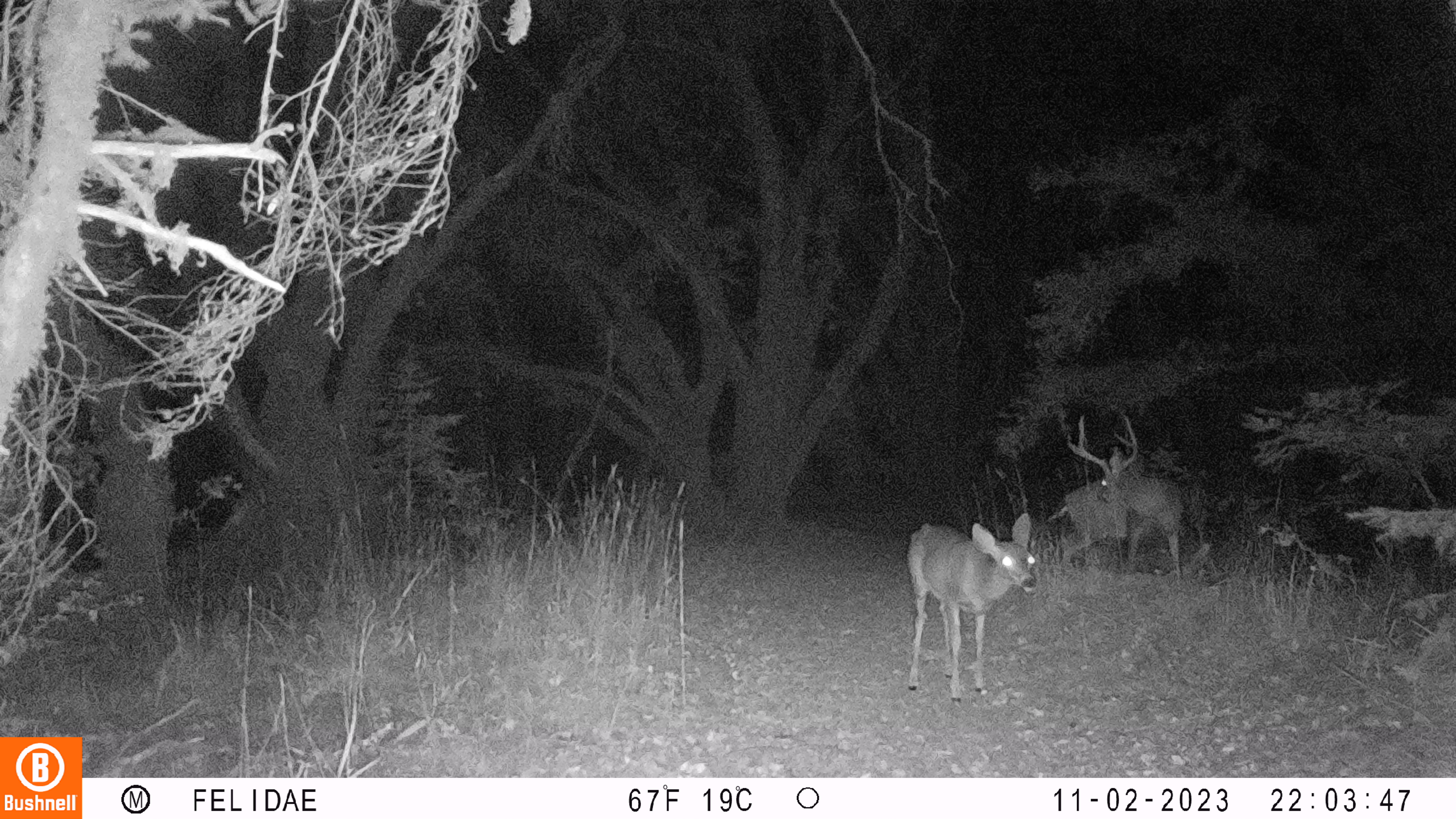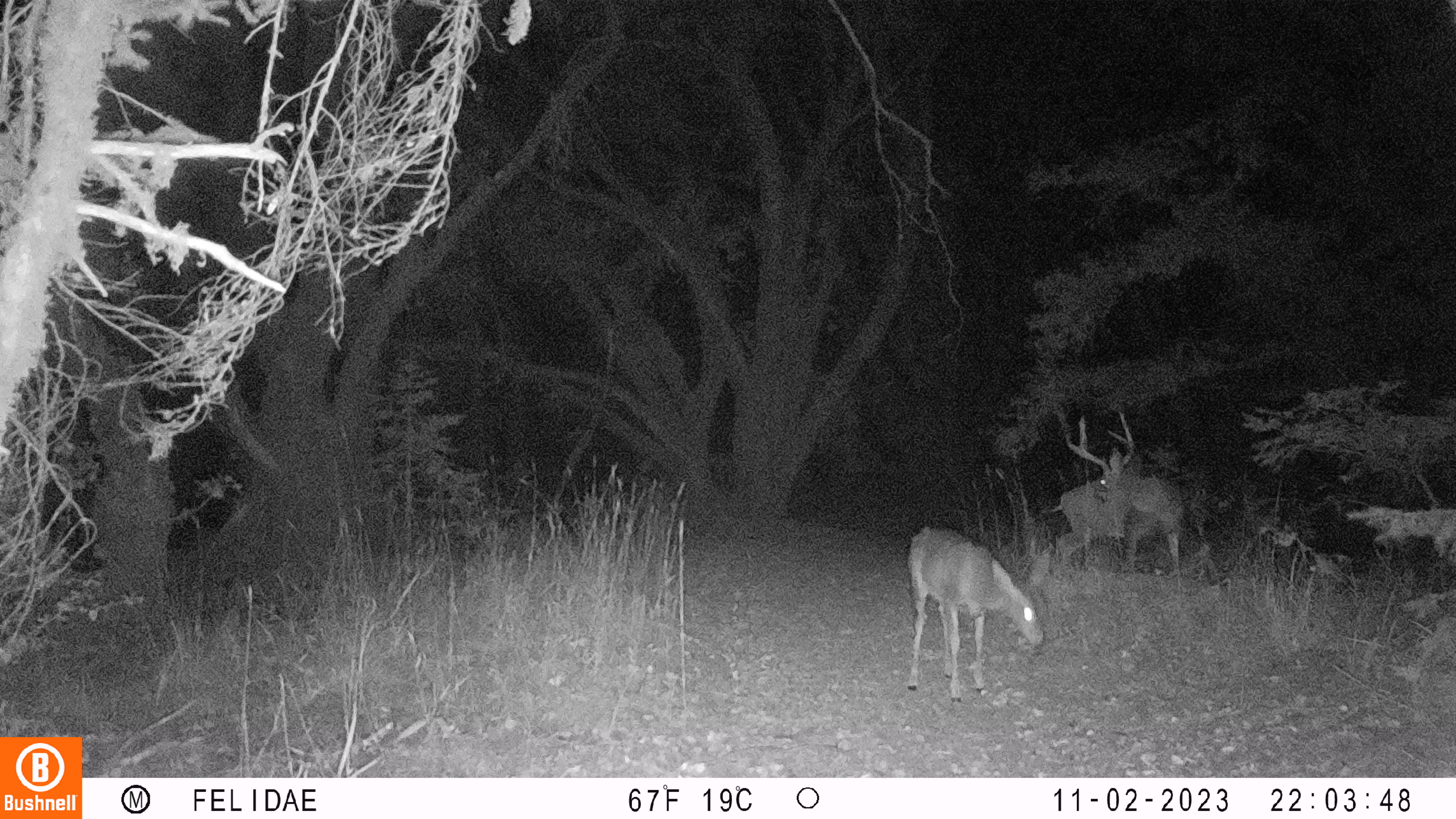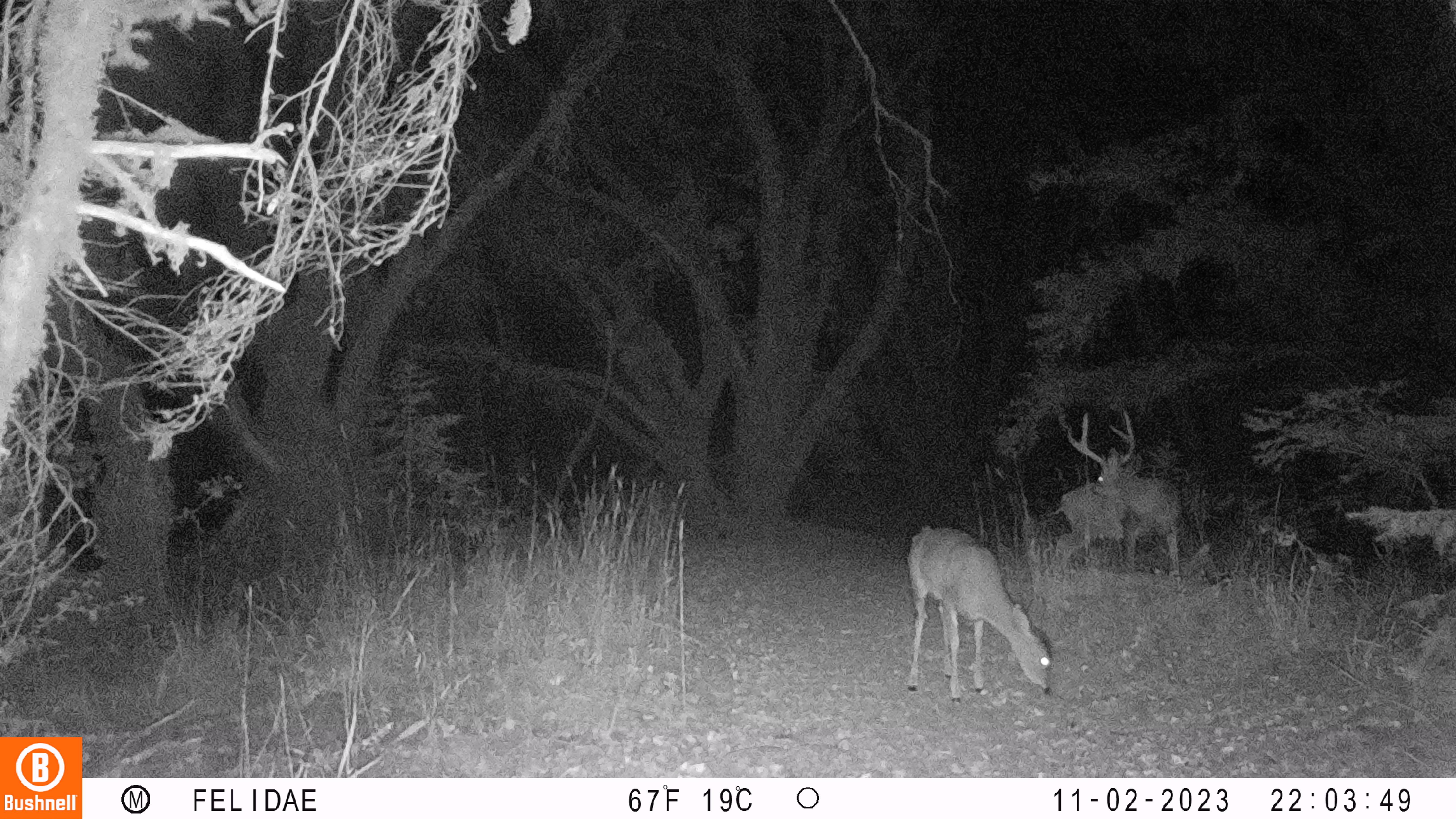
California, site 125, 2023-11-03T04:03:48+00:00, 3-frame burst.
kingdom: Animalia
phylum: Chordata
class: Mammalia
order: Artiodactyla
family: Cervidae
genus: Odocoileus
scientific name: Odocoileus hemionus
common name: mule deer